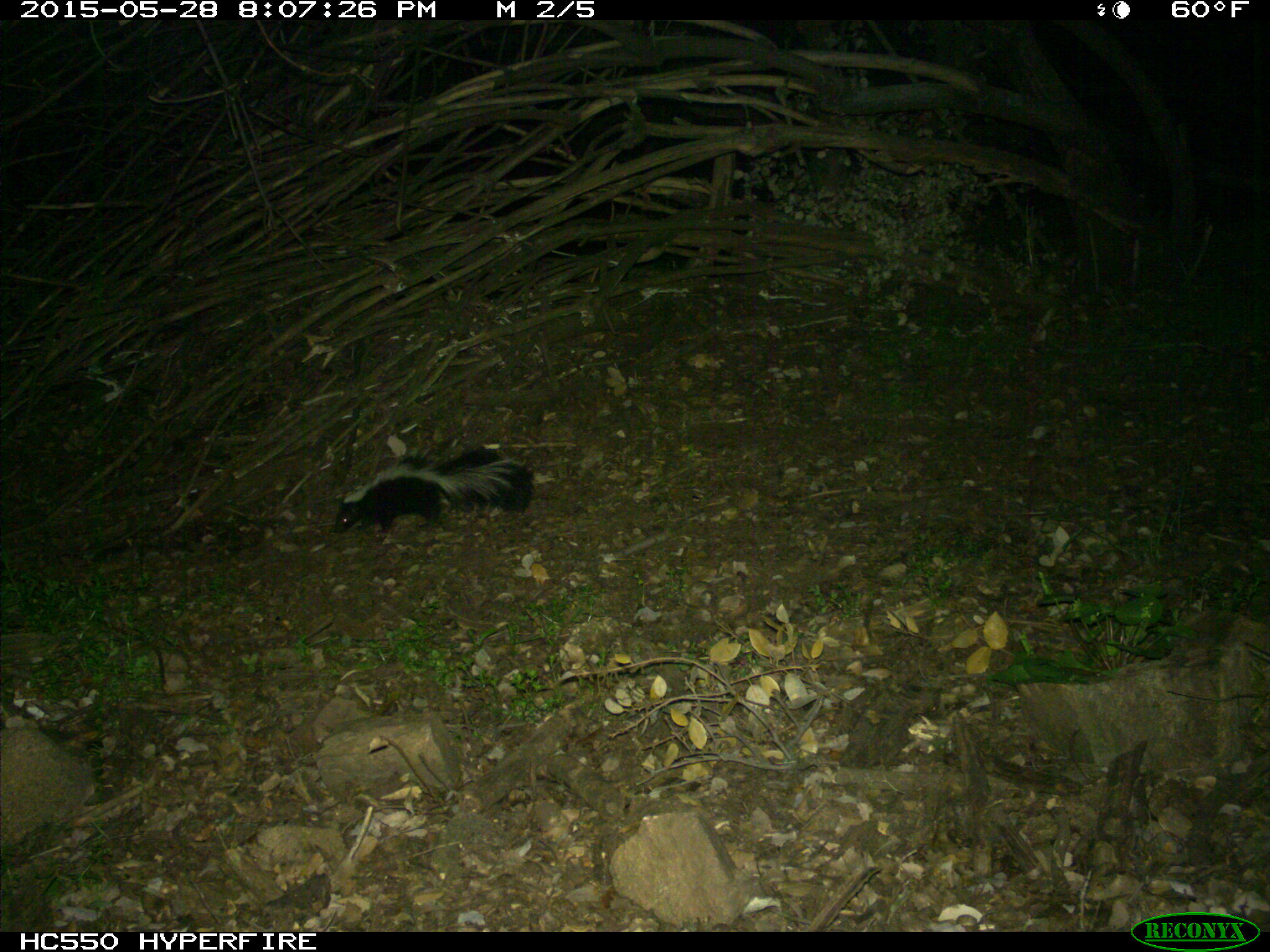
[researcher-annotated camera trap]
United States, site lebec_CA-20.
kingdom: Animalia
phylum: Chordata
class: Mammalia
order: Carnivora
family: Mephitidae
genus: Mephitis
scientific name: Mephitis mephitis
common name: striped skunk